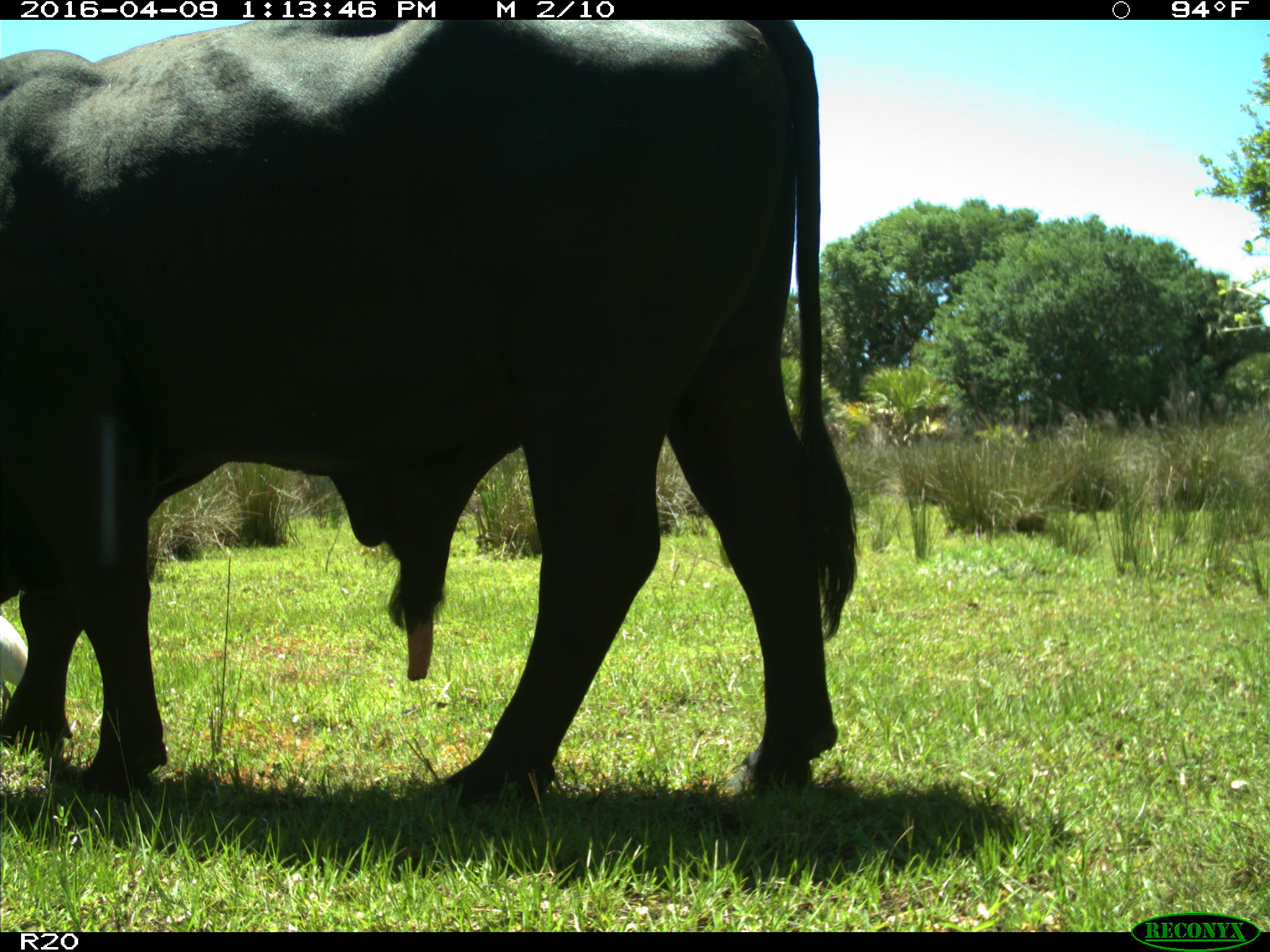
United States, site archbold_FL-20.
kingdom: Animalia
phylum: Chordata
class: Mammalia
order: Artiodactyla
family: Bovidae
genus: Bos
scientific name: Bos taurus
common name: domestic cow